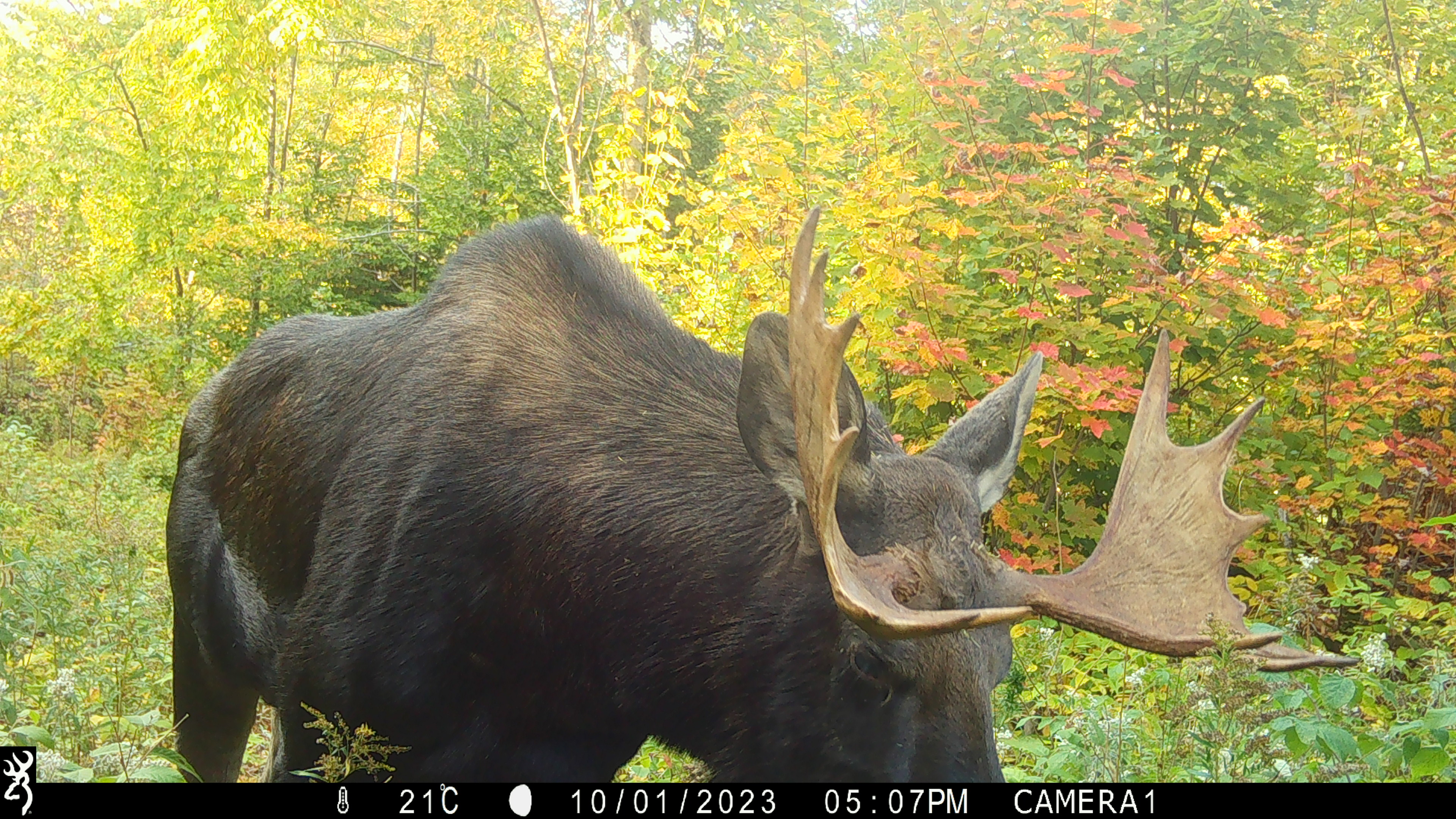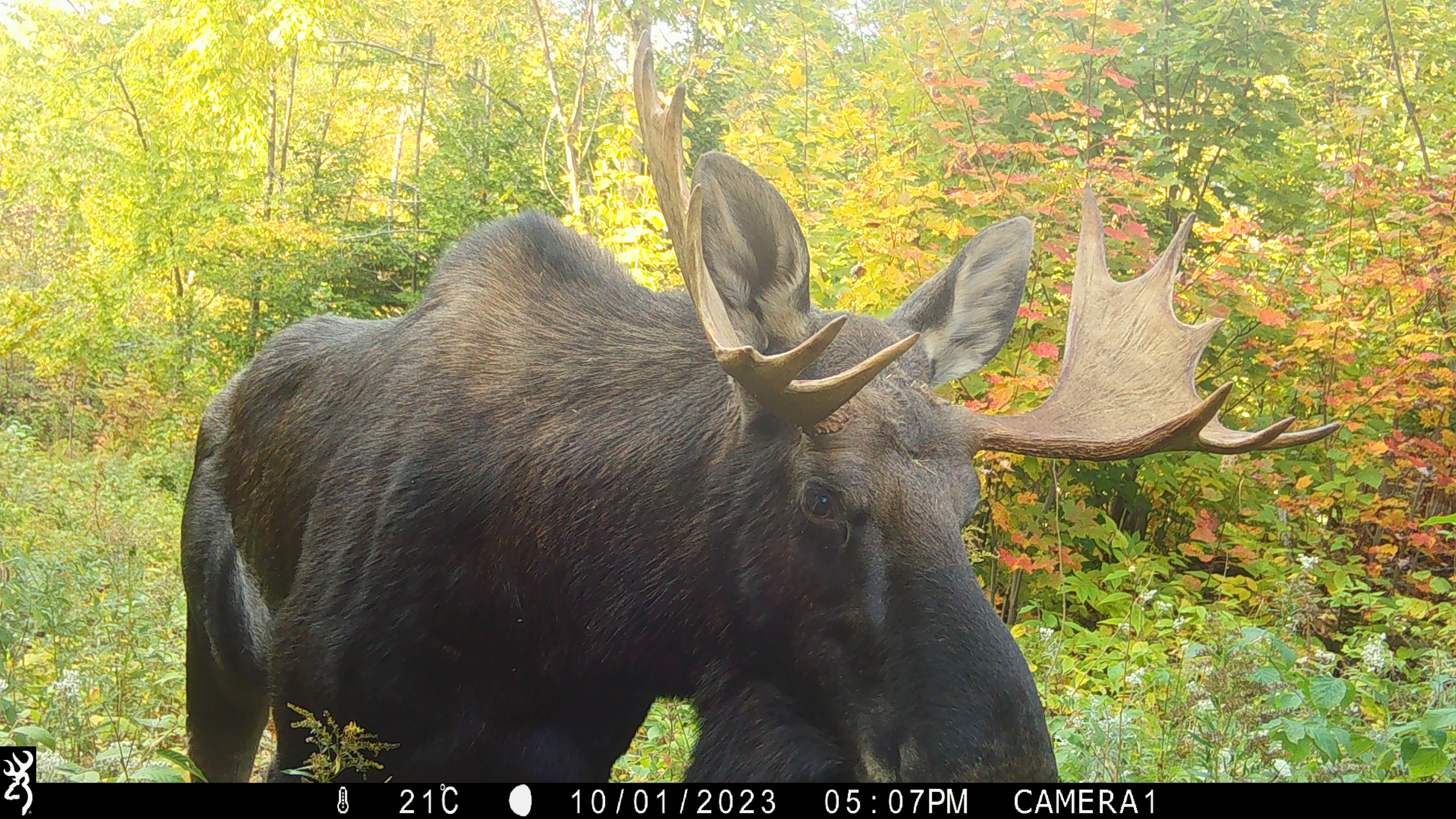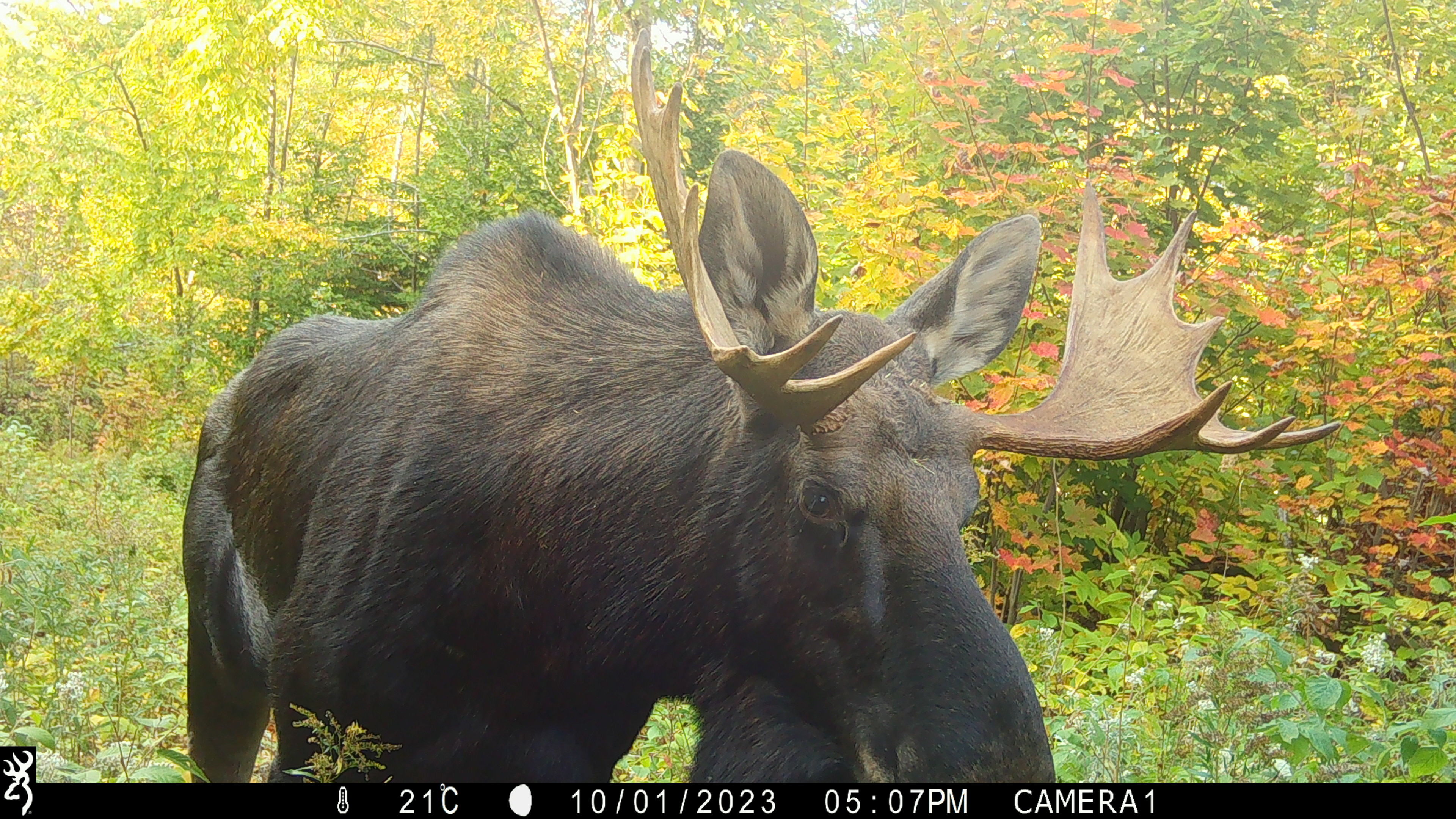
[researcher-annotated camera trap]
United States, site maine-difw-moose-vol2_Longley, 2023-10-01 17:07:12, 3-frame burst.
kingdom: Animalia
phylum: Chordata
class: Mammalia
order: Artiodactyla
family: Cervidae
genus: Alces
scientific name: Alces alces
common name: moose